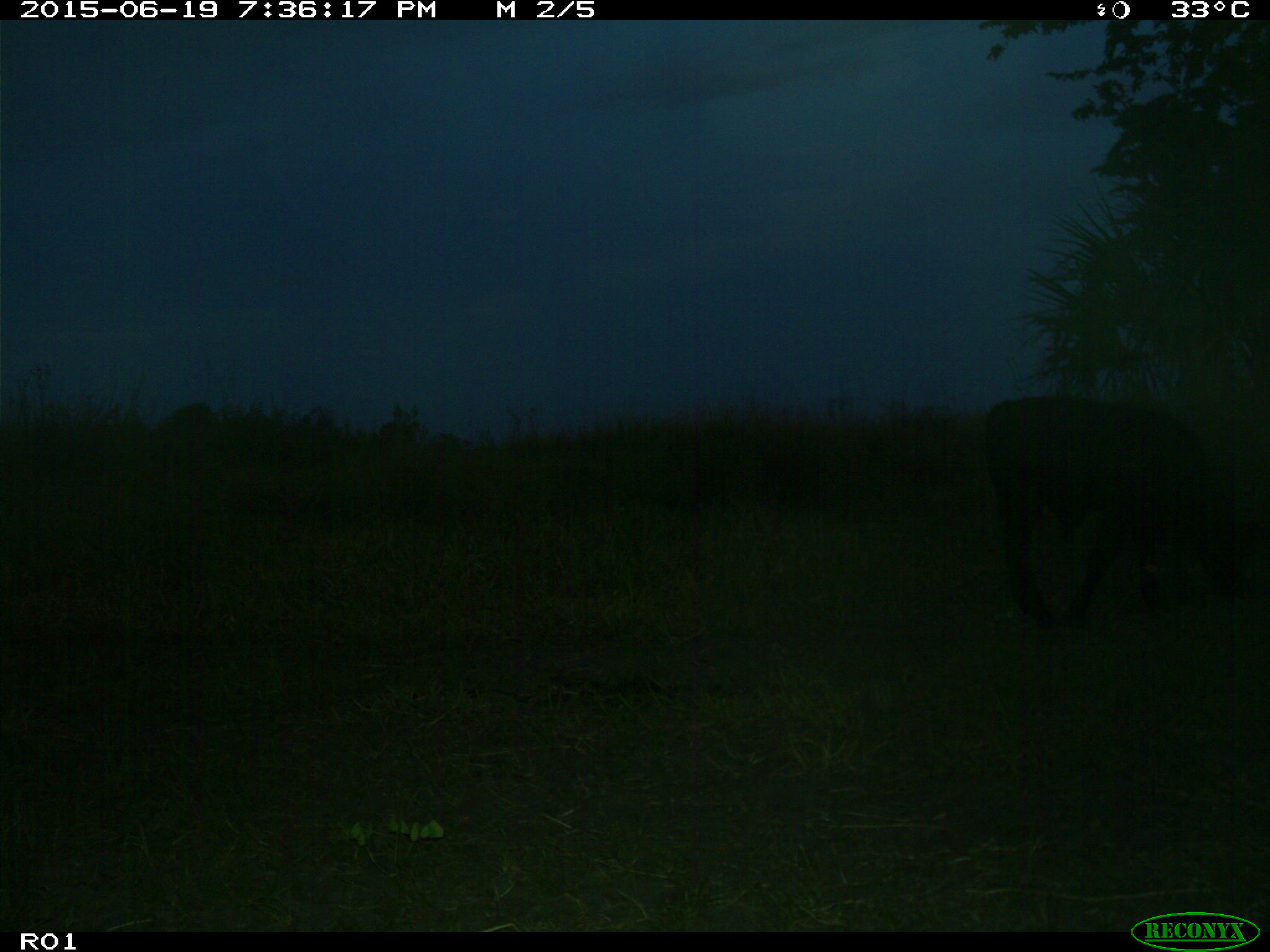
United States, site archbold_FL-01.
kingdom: Animalia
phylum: Chordata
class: Mammalia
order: Artiodactyla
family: Bovidae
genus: Bos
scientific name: Bos taurus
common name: domestic cow